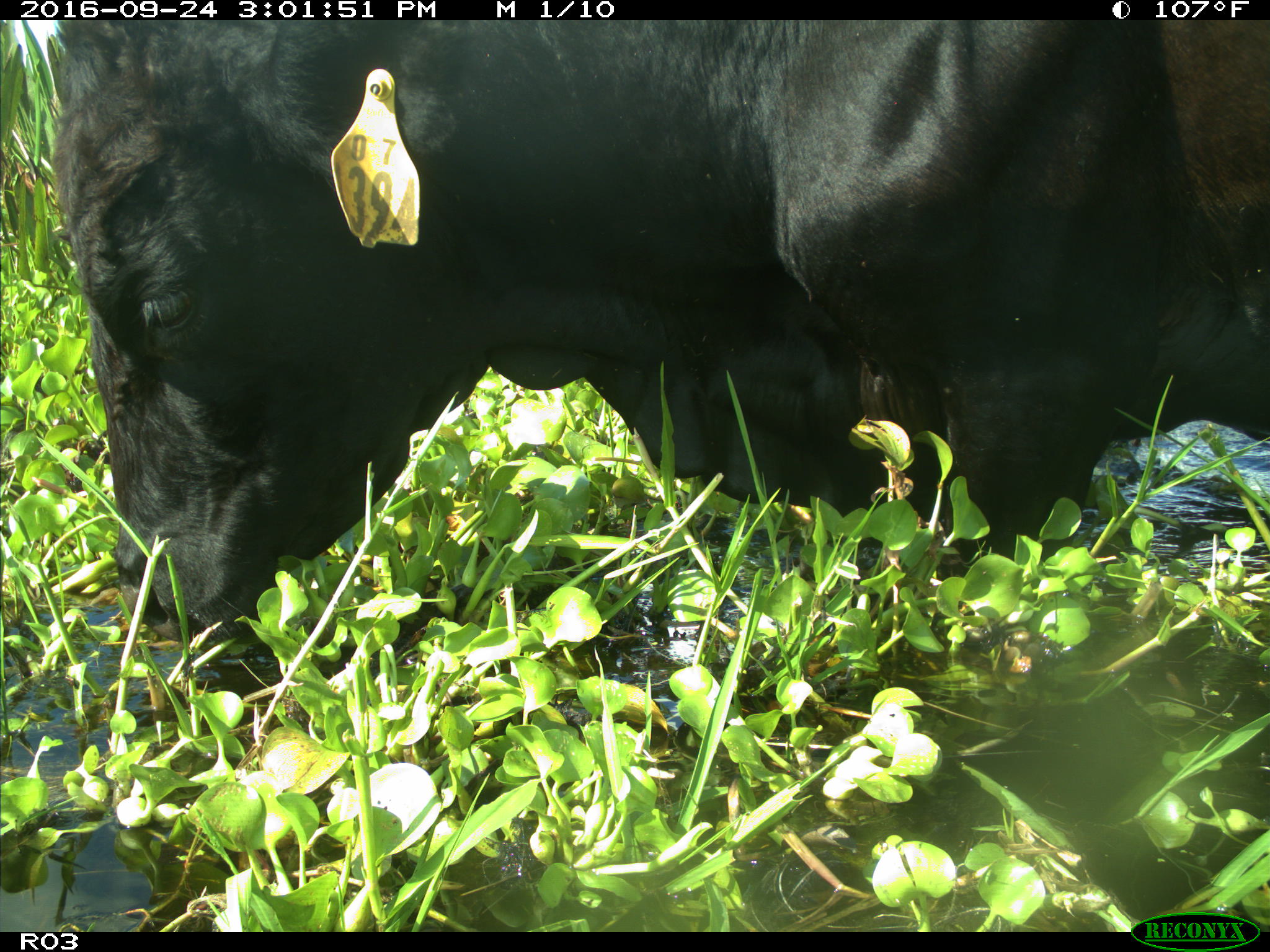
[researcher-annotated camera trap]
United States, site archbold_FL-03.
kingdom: Animalia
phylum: Chordata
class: Mammalia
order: Artiodactyla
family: Bovidae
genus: Bos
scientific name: Bos taurus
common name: domestic cow